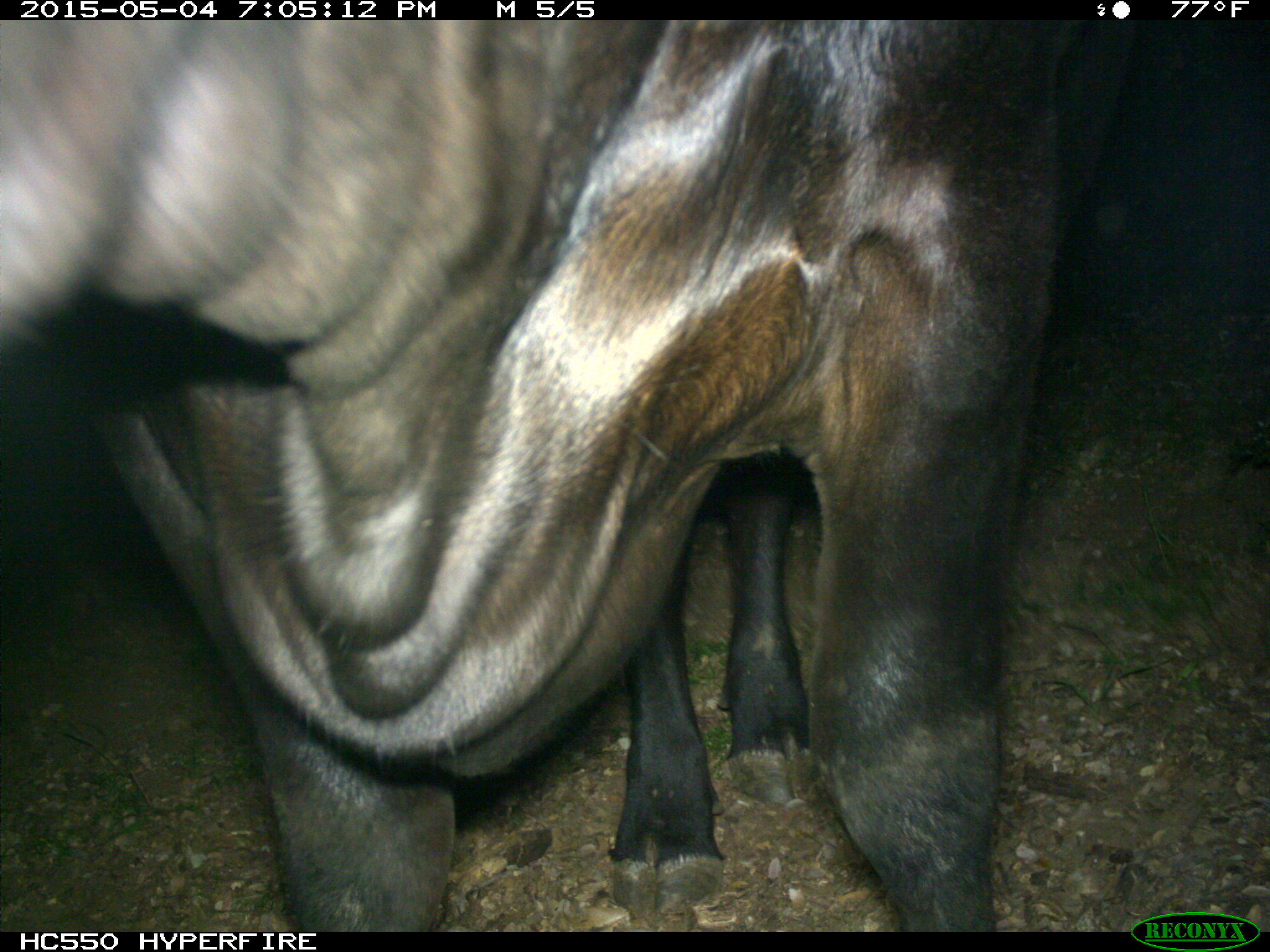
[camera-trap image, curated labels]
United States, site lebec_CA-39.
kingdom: Animalia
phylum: Chordata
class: Mammalia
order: Artiodactyla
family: Bovidae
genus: Bos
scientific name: Bos taurus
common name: domestic cow